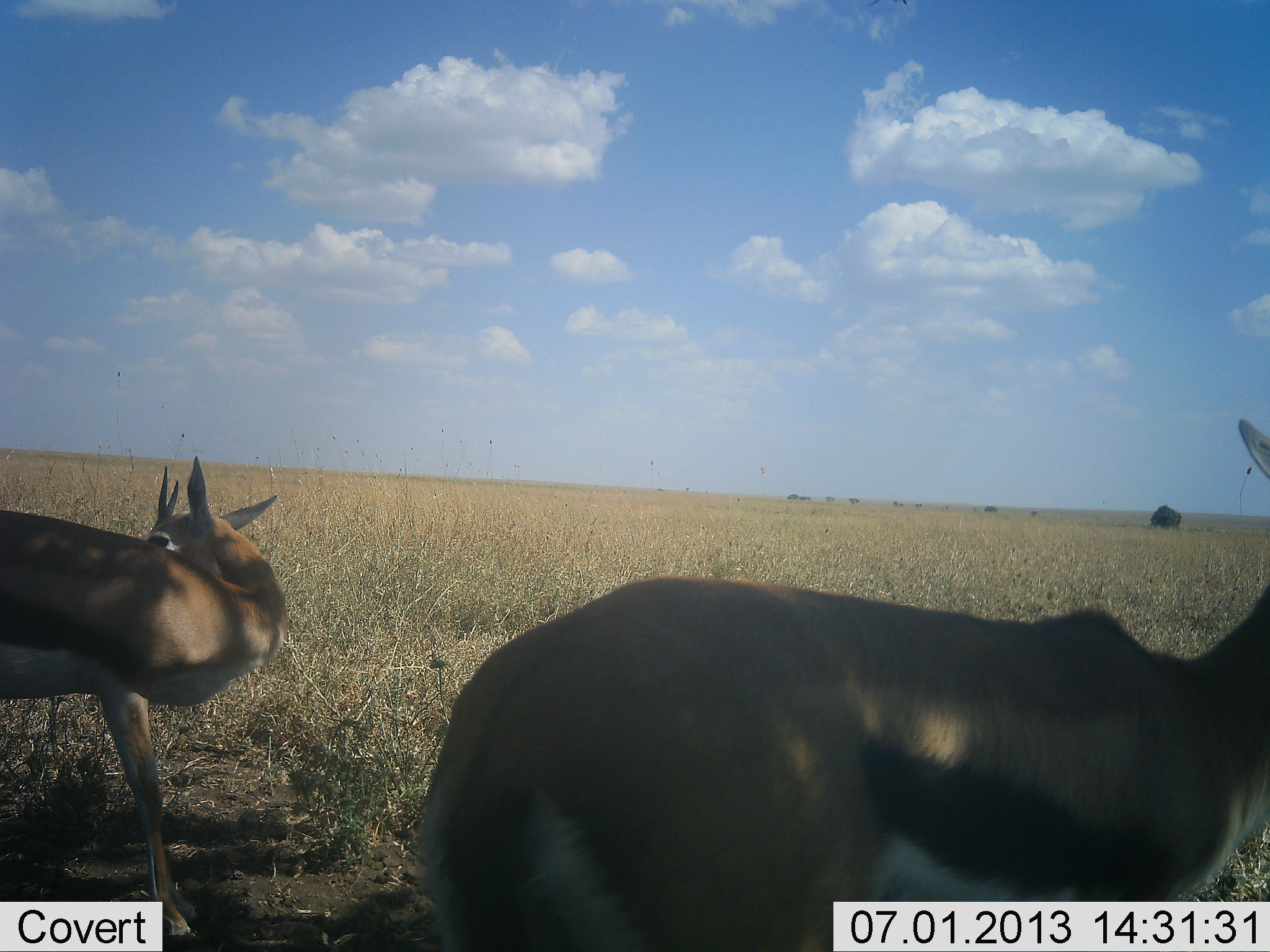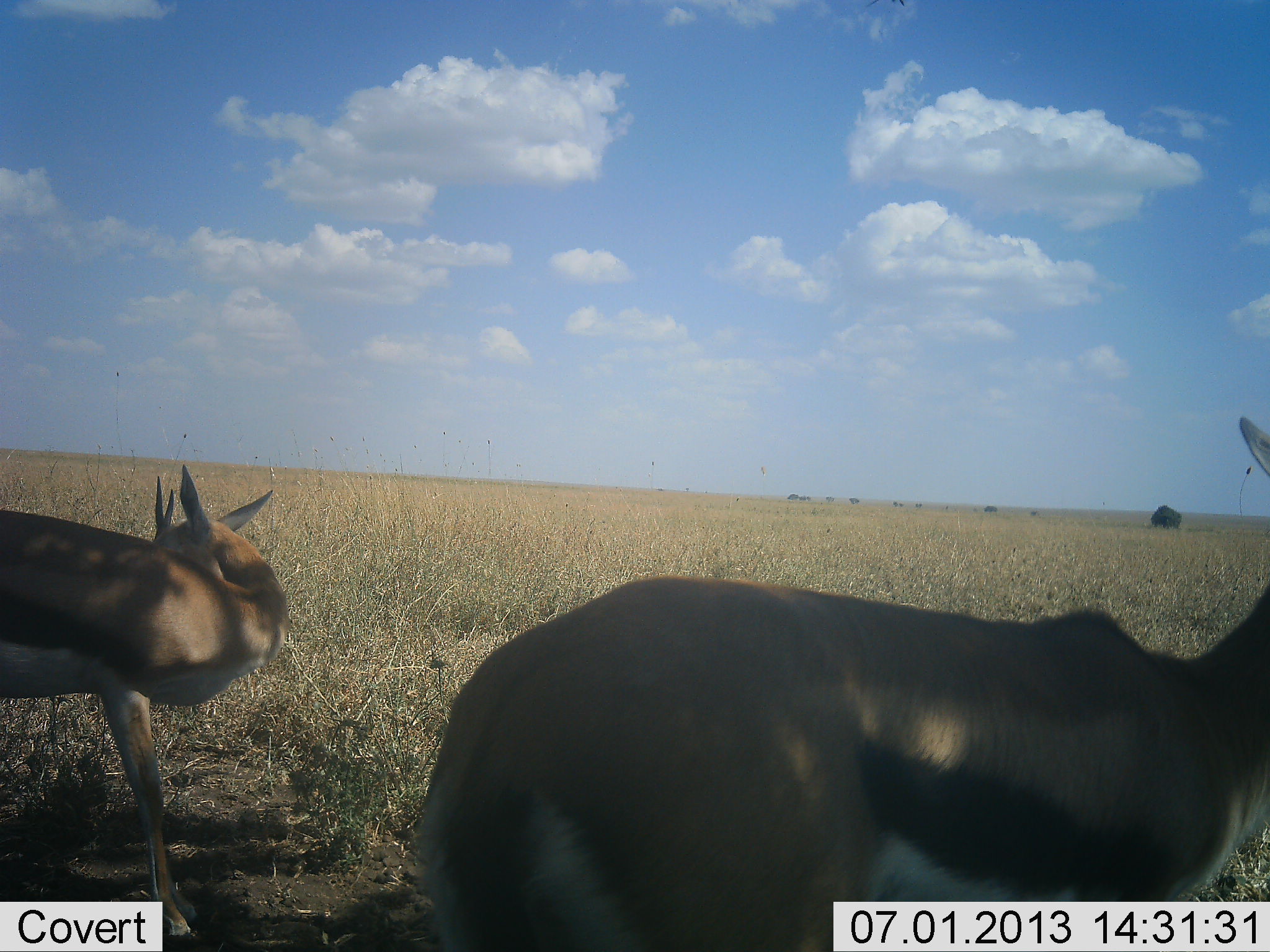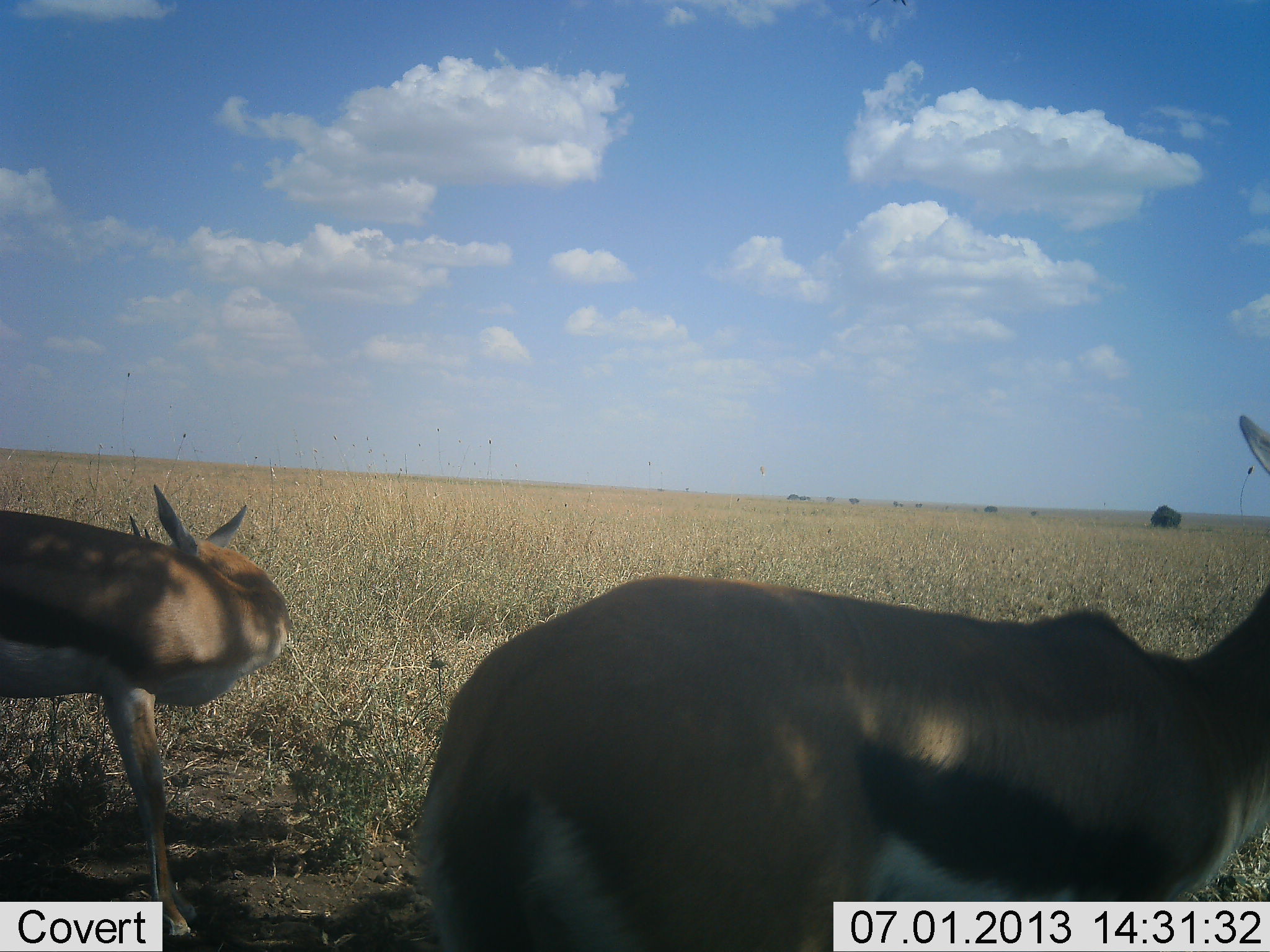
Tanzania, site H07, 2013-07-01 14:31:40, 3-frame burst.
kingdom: Animalia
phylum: Chordata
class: Mammalia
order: Artiodactyla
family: Bovidae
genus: Eudorcas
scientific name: Eudorcas thomsonii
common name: thomson's gazelle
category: gazellethomsons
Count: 2.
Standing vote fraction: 92%.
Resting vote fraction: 11%.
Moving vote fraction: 8%.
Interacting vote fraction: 6%.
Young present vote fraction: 0%.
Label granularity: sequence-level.